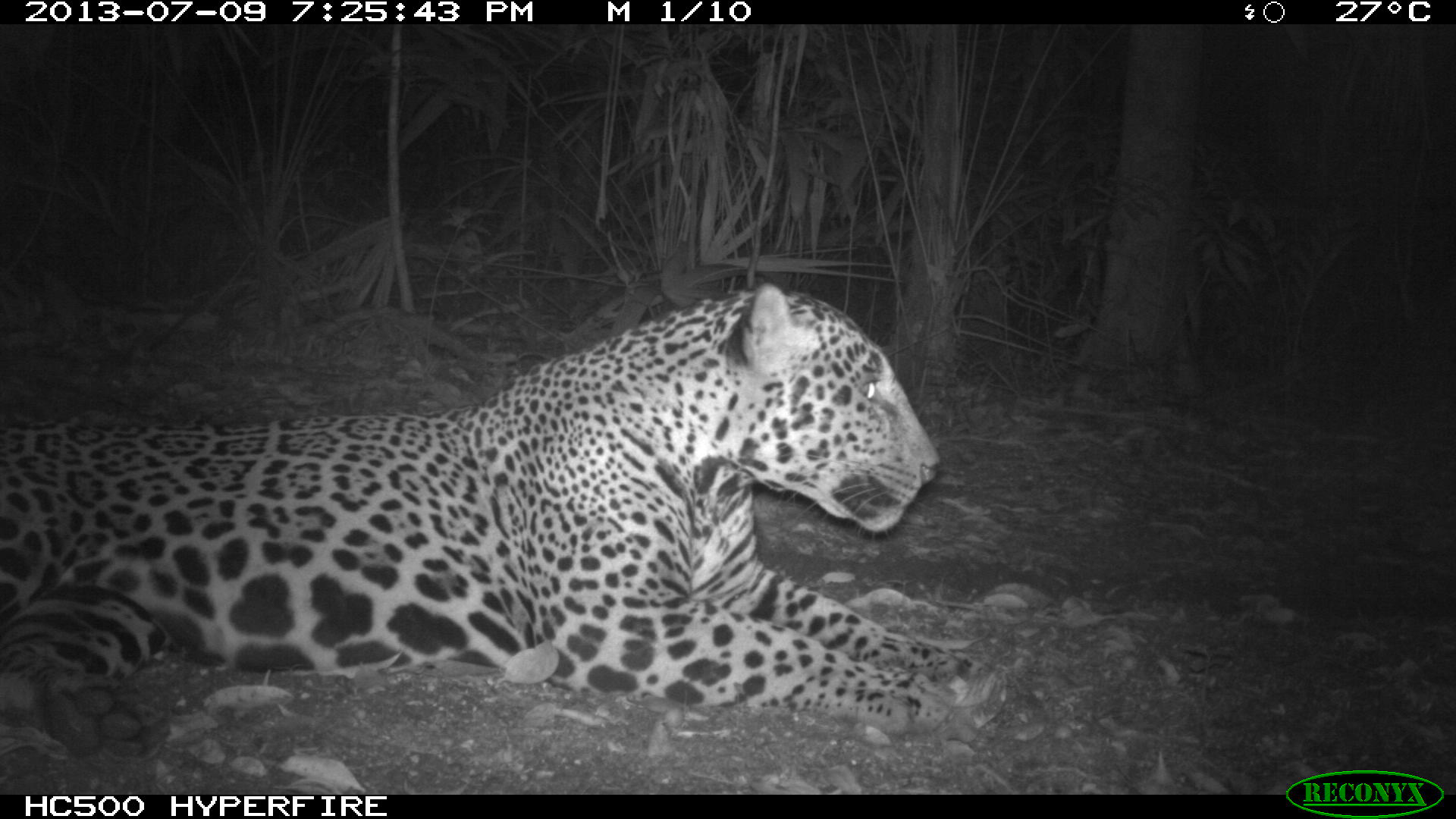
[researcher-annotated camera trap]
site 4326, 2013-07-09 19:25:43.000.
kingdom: Animalia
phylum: Chordata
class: Mammalia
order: Carnivora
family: Felidae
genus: Panthera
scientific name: Panthera onca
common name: jaguar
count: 1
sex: male